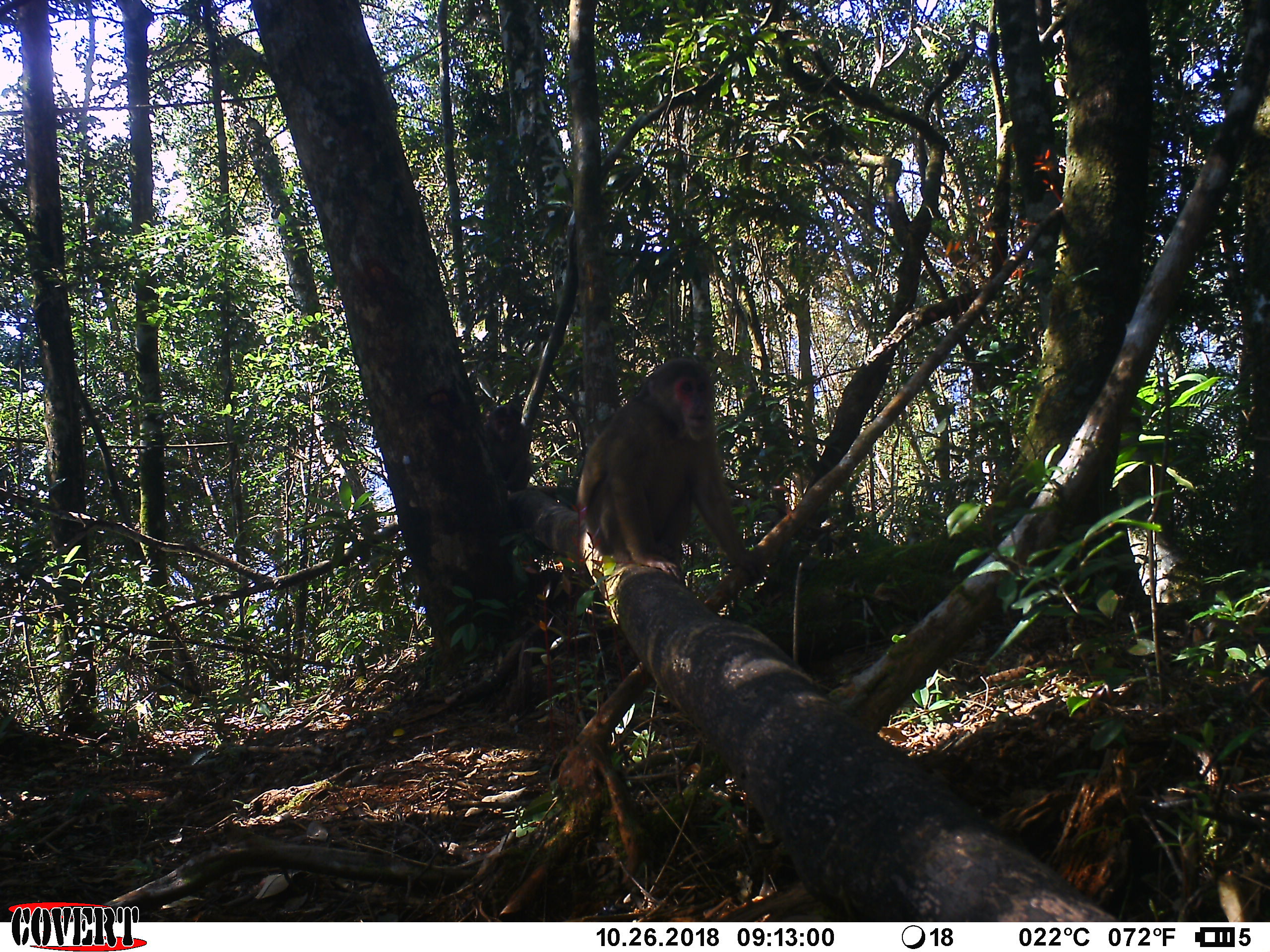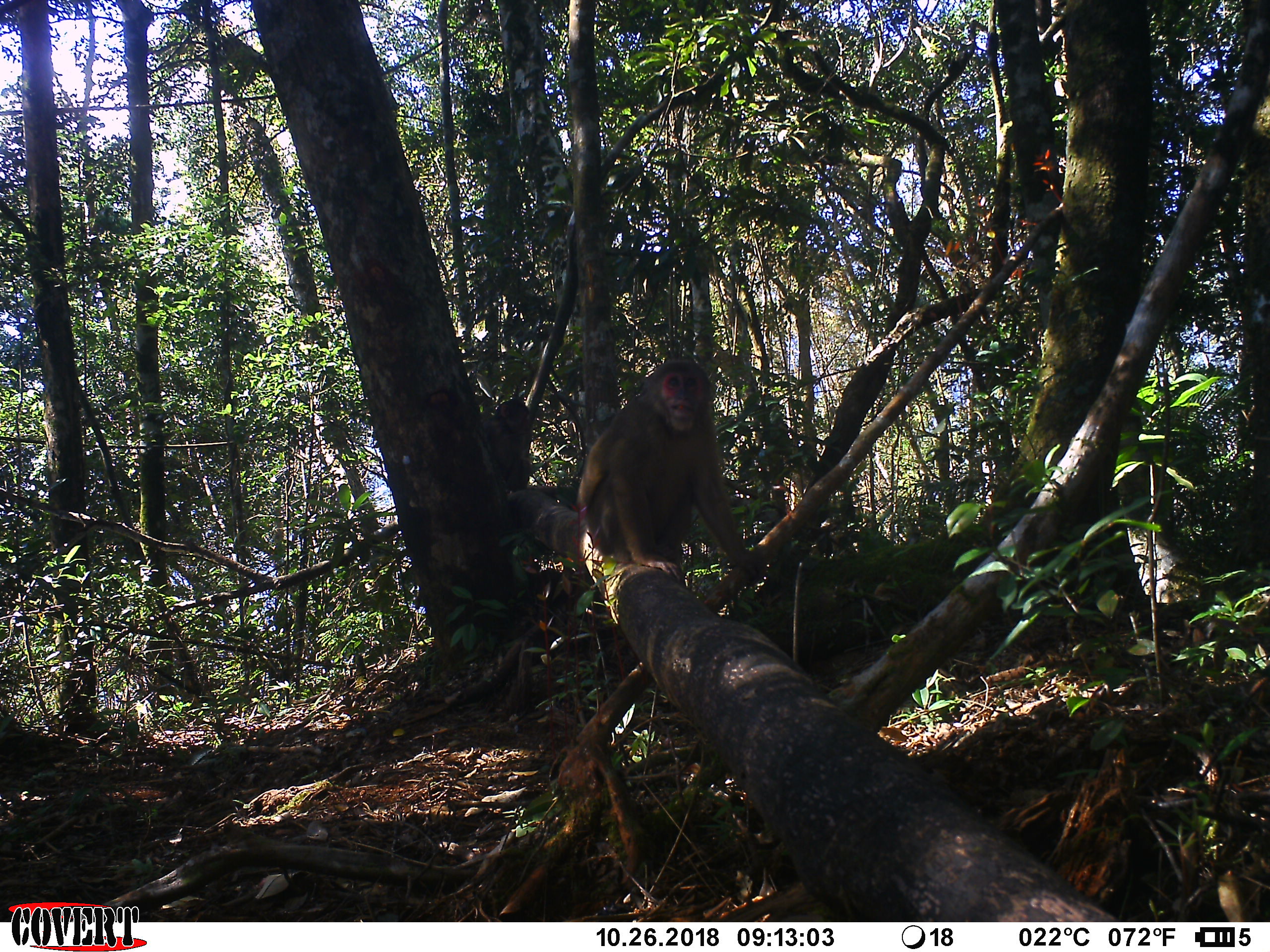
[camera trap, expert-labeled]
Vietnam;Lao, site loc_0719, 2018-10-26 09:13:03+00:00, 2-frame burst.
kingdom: Animalia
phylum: Chordata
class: Mammalia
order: Primates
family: Cercopithecidae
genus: Macaca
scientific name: Macaca arctoides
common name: stump-tailed macaque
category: stump tailed macaque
Stump tailed macaque (stump-tailed macaque) (Macaca arctoides). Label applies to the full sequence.